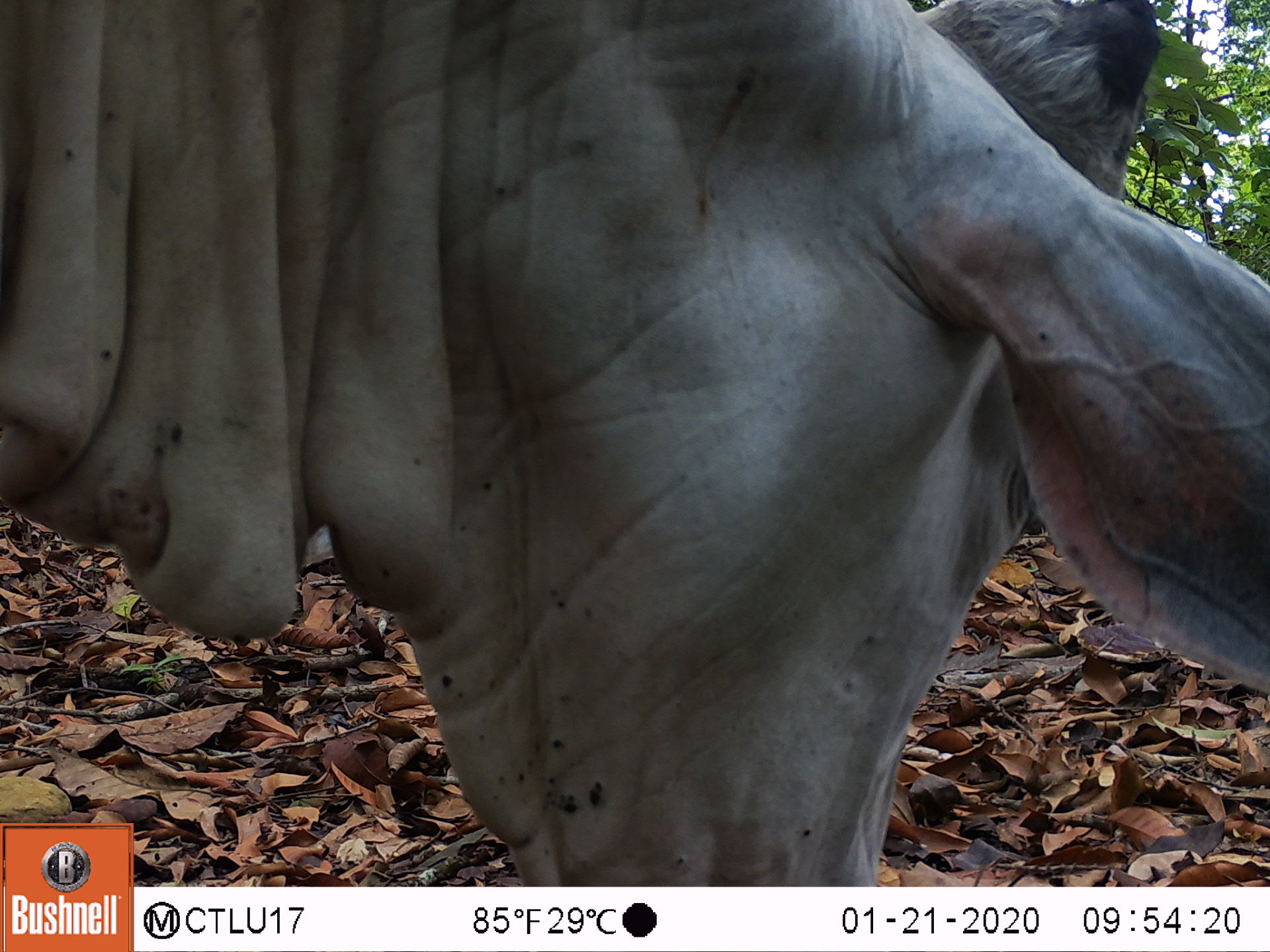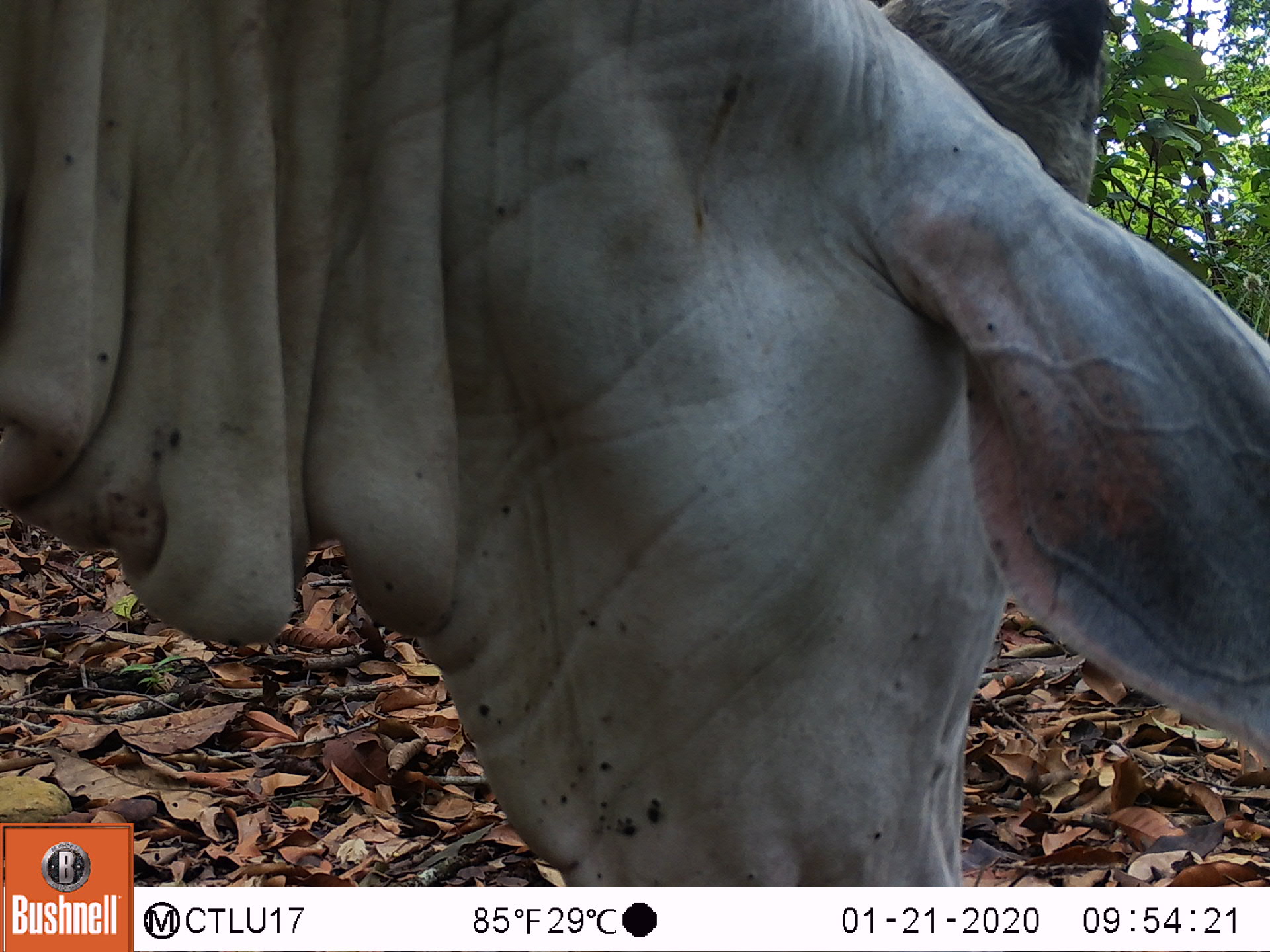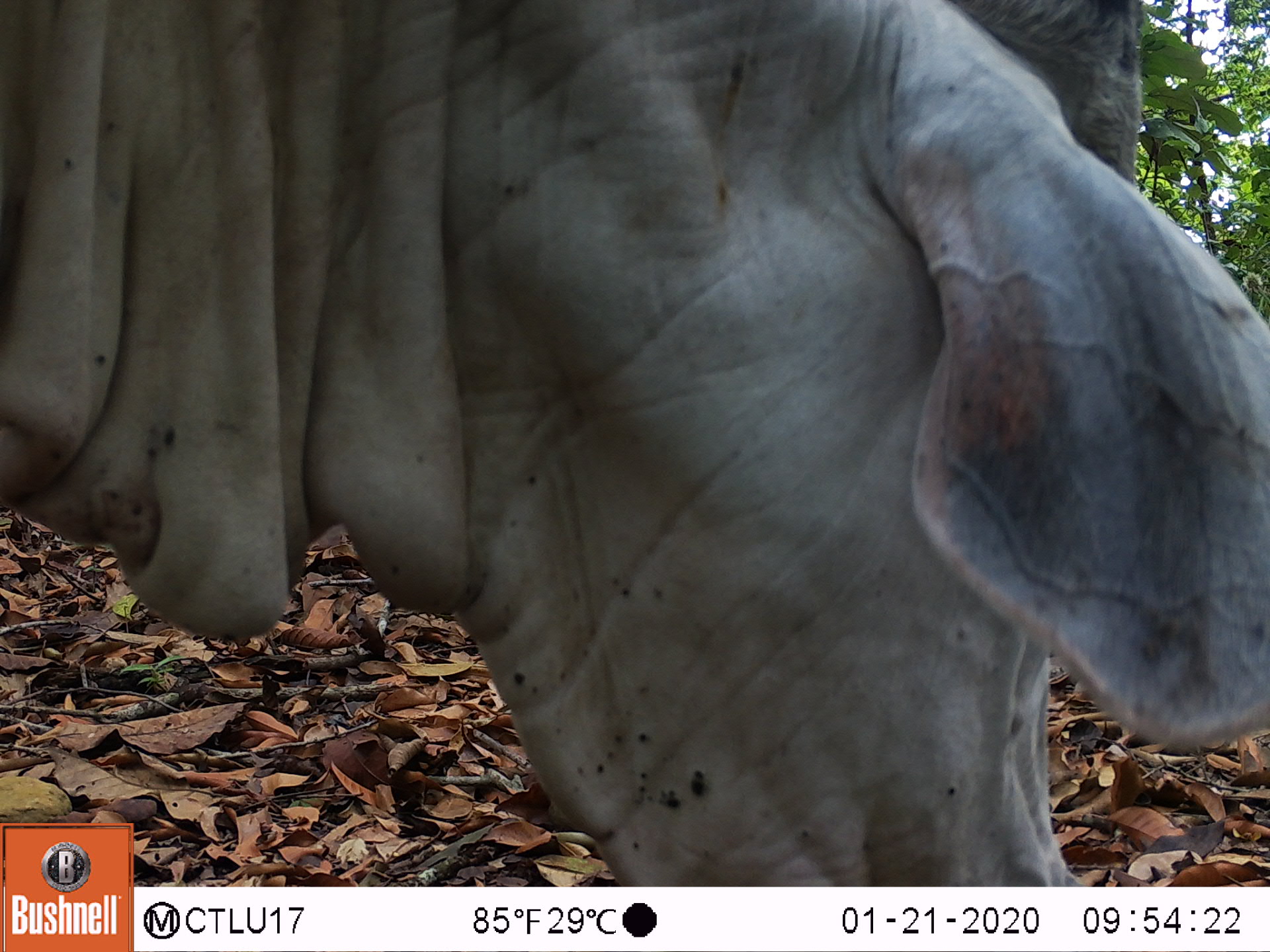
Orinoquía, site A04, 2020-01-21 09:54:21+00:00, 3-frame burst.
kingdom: Animalia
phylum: Chordata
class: Mammalia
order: Artiodactyla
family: Bovidae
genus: Bos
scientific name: Bos taurus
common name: cow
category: cattle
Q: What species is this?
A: Cattle (cow) (Bos taurus).